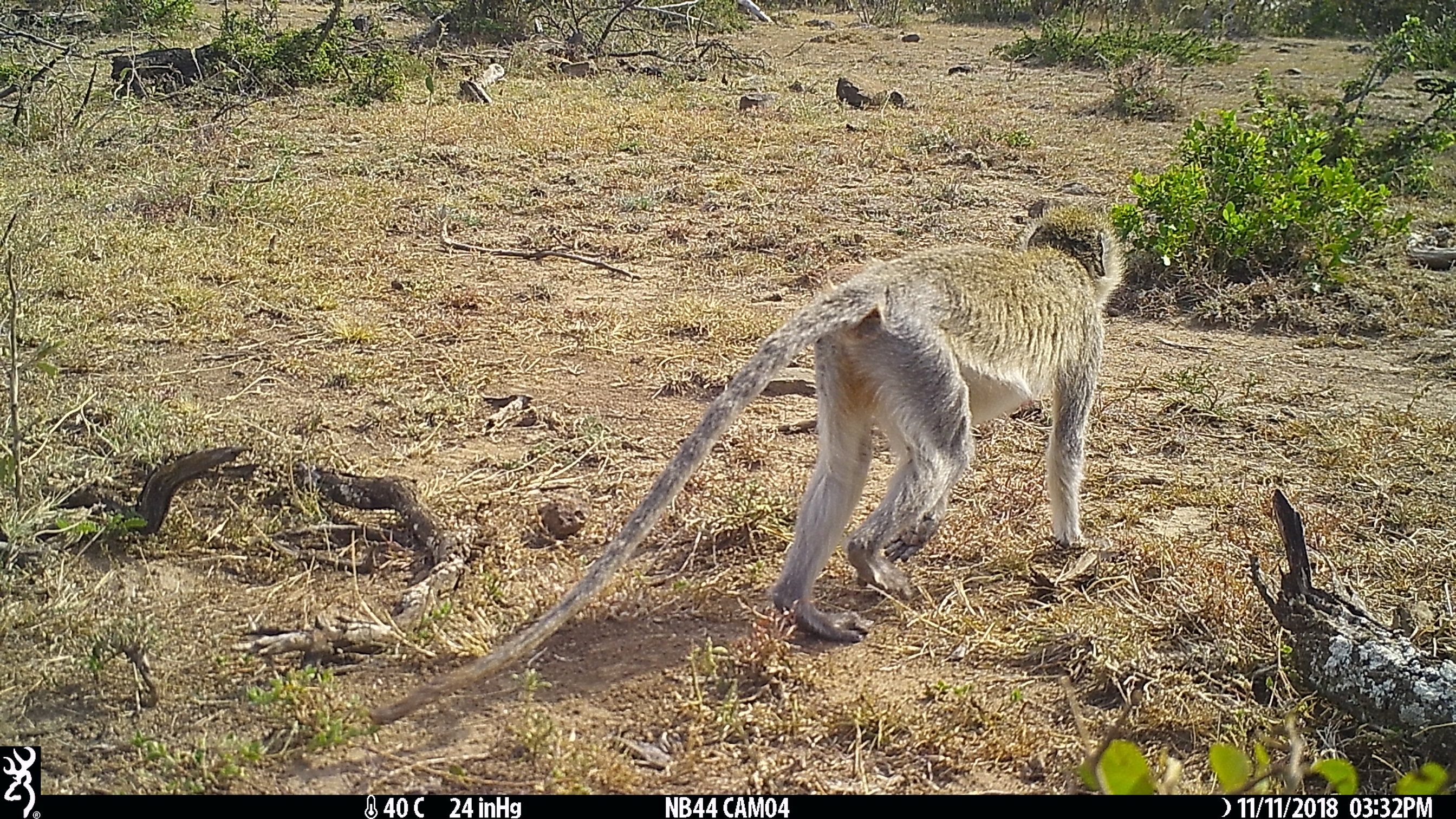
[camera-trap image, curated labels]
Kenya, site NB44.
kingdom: Animalia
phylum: Chordata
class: Mammalia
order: Primates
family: Cercopithecidae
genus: Chlorocebus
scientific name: Chlorocebus pygerythrus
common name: vervet monkey